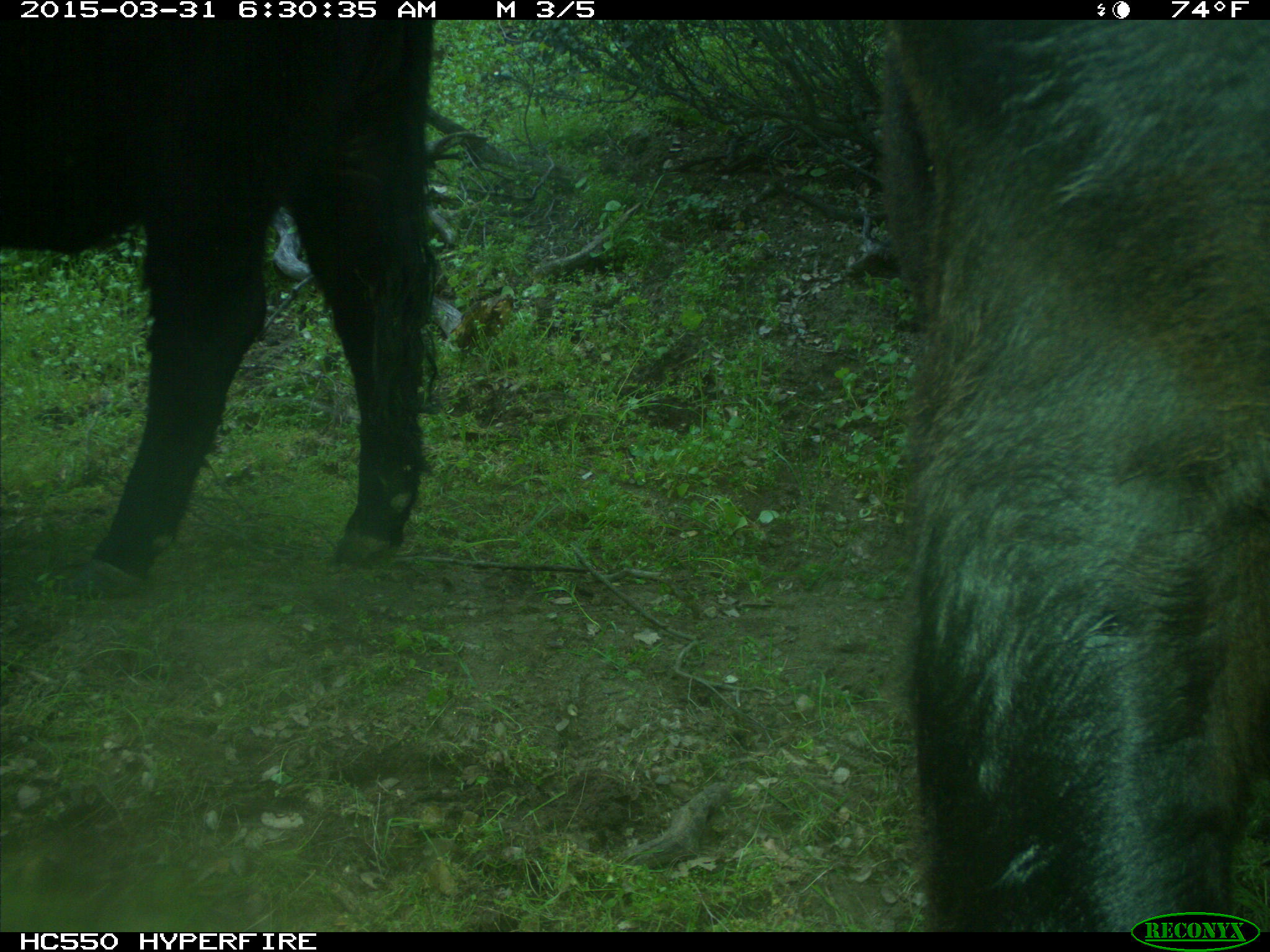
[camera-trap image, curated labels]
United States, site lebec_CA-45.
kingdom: Animalia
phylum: Chordata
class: Mammalia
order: Artiodactyla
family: Bovidae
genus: Bos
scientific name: Bos taurus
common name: domestic cow